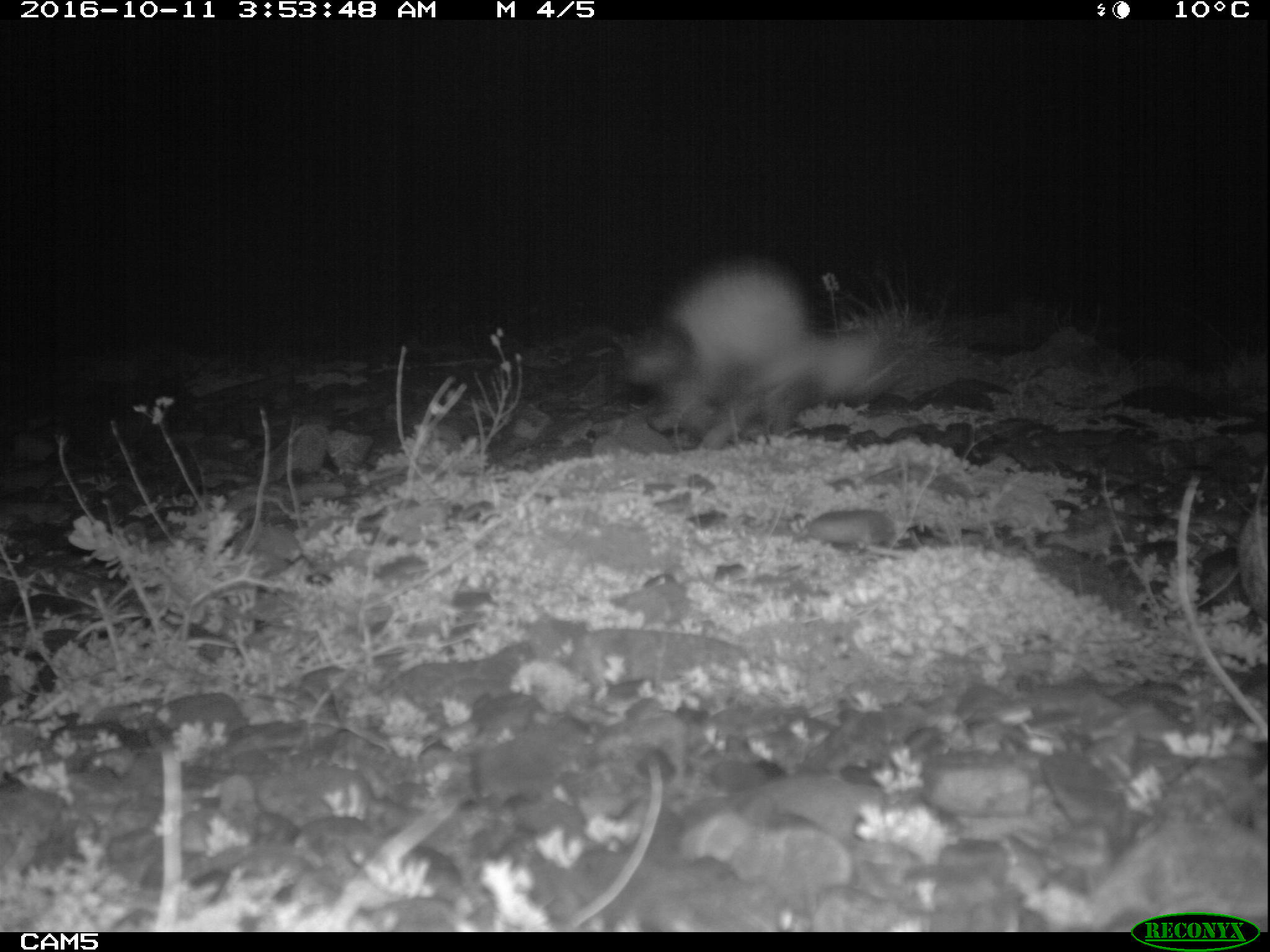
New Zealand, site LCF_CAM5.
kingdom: Animalia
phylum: Chordata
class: Mammalia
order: Carnivora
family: Mustelidae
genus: Mustela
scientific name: Mustela furo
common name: ferret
Ferret (Mustela furo).